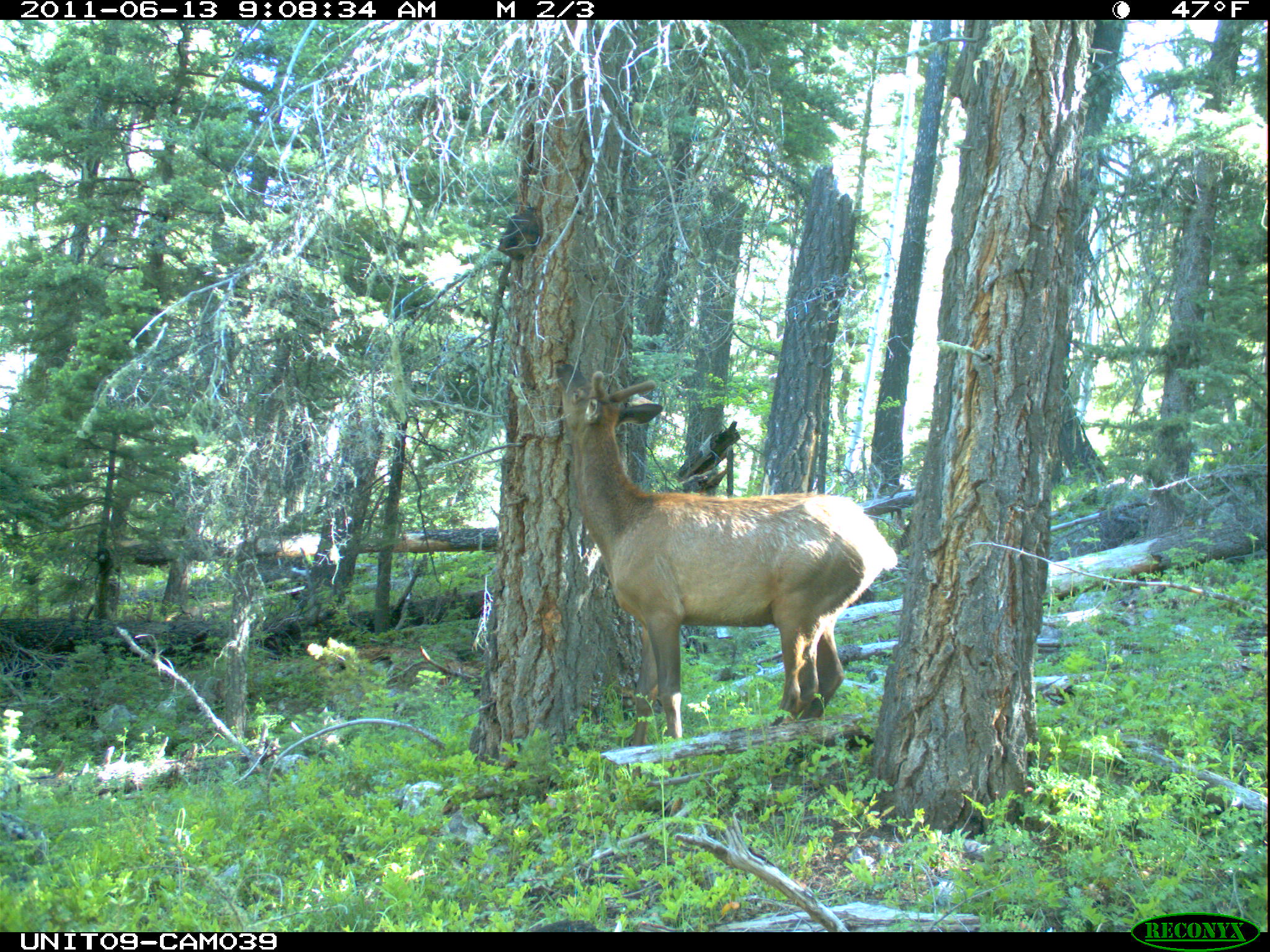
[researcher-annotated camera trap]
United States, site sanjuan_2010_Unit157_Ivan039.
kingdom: Animalia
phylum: Chordata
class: Mammalia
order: Artiodactyla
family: Cervidae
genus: Cervus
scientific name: Cervus elaphus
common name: red deer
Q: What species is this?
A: Cervus elaphus (red deer).